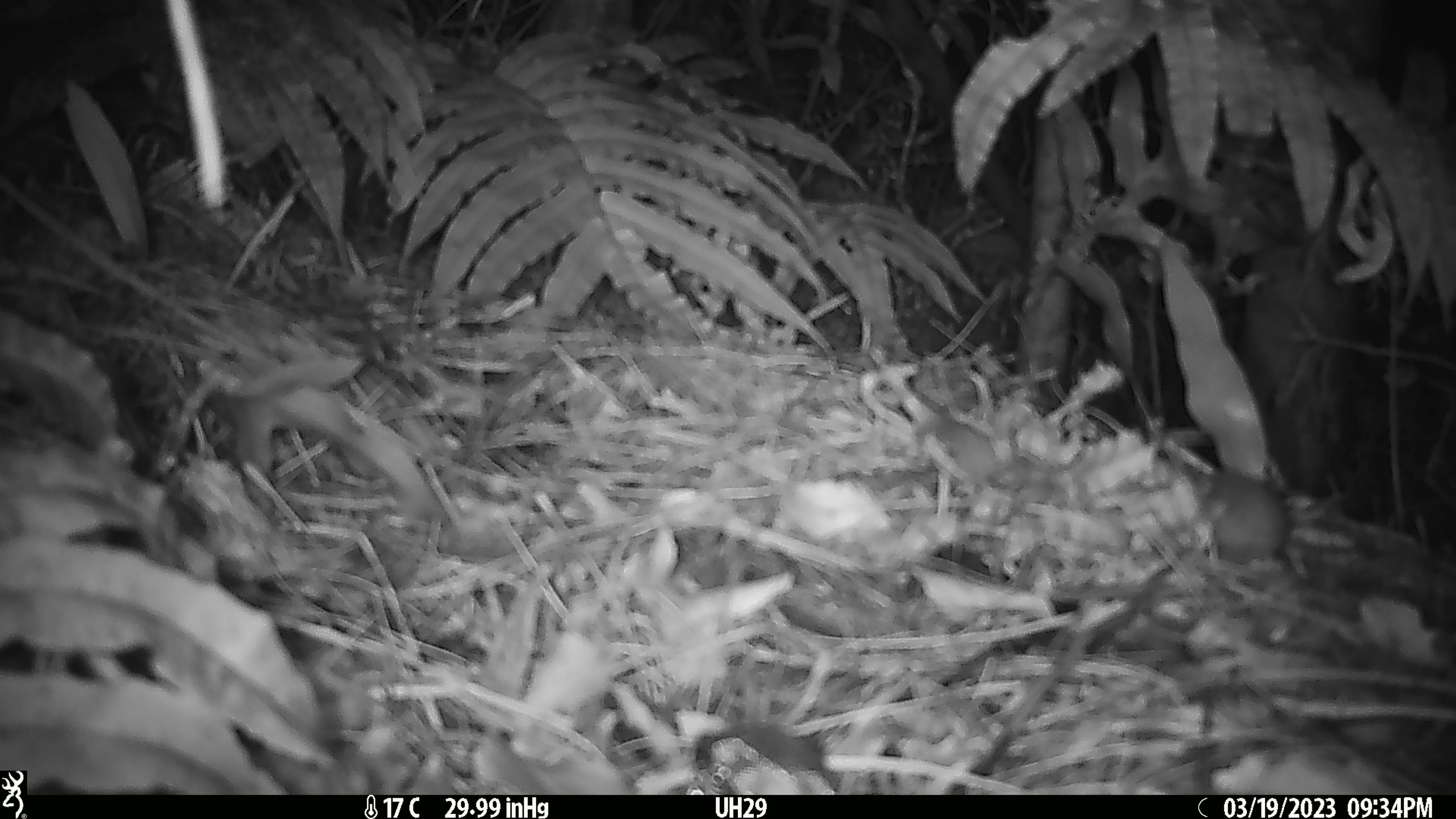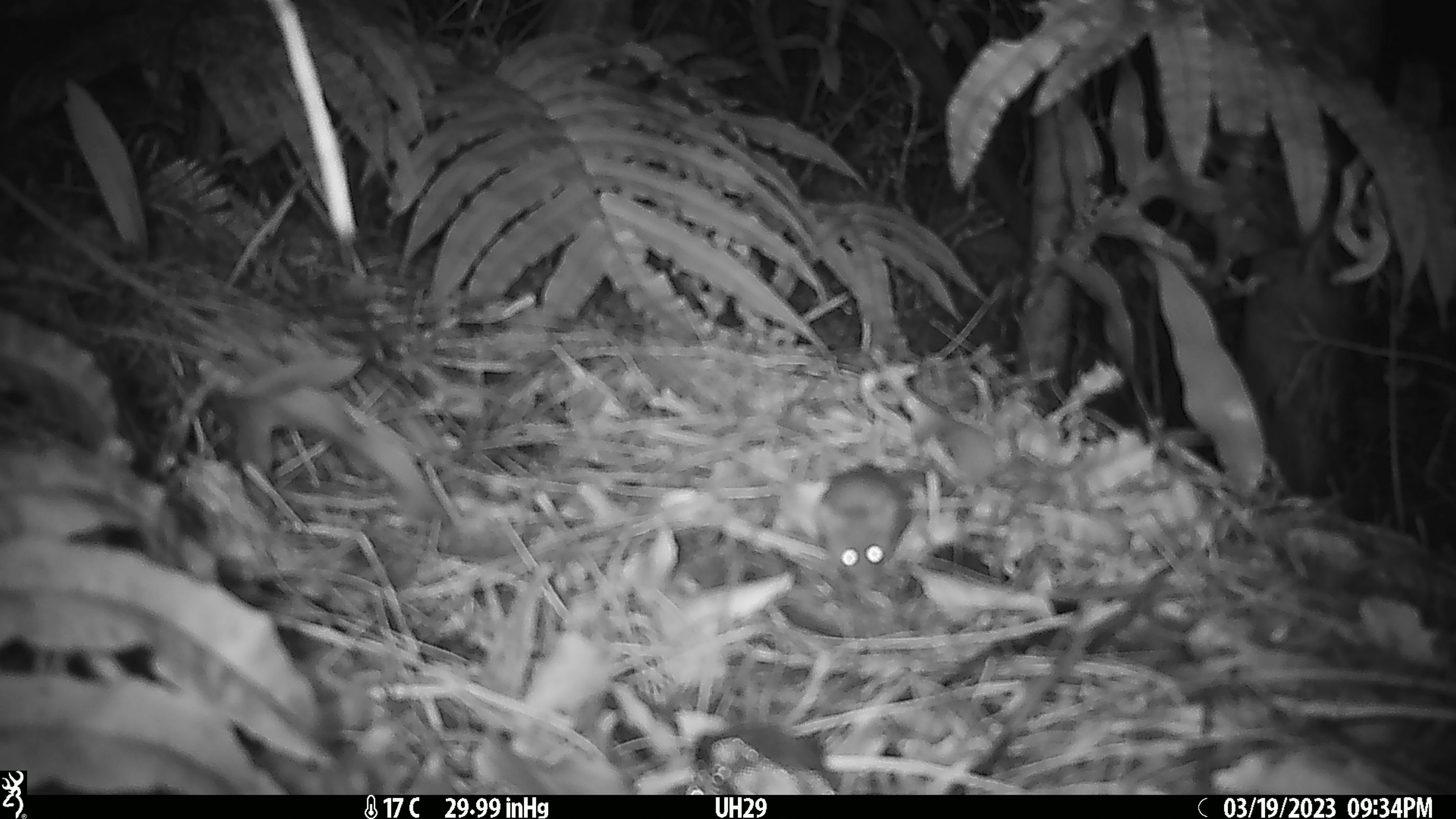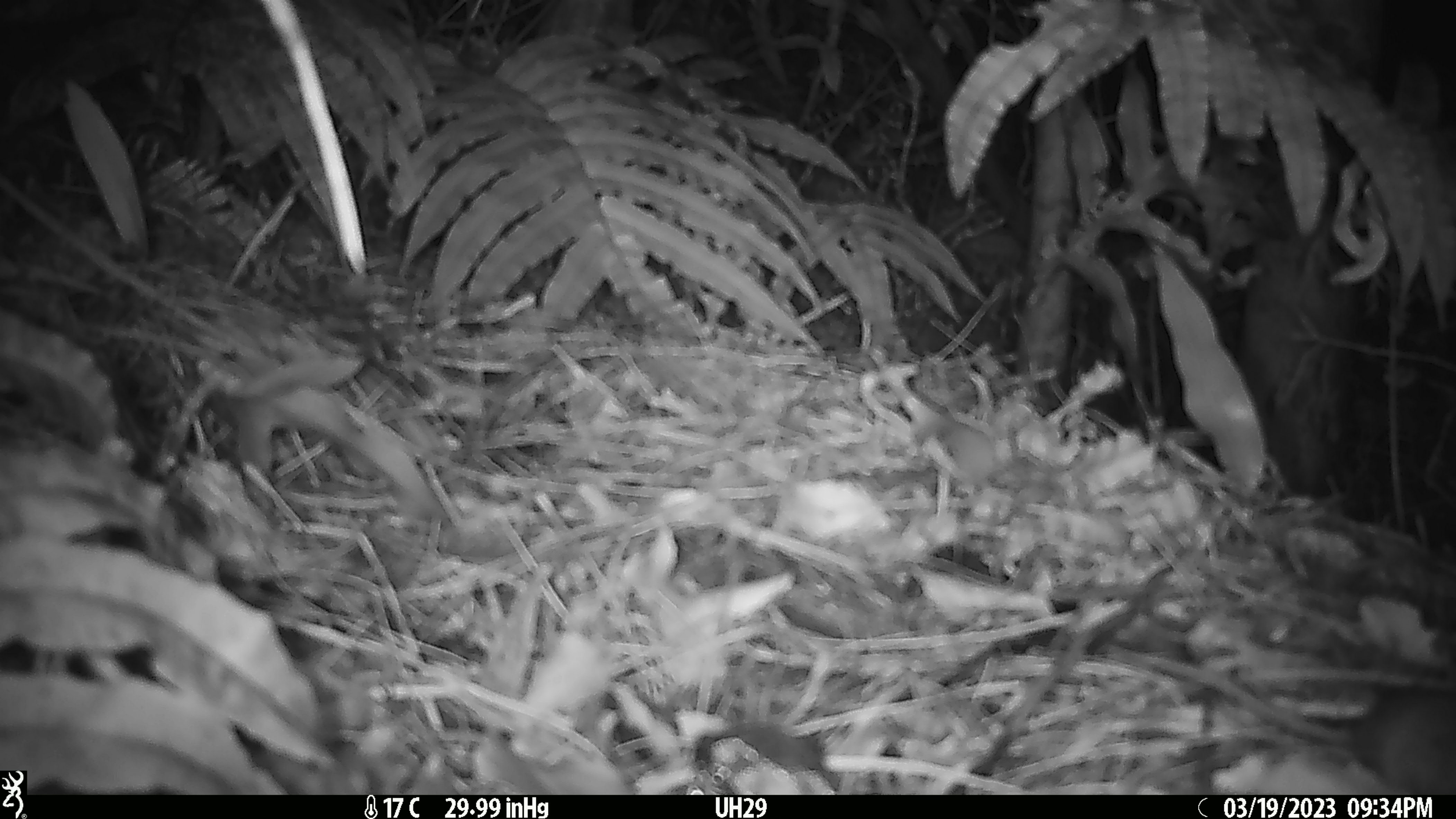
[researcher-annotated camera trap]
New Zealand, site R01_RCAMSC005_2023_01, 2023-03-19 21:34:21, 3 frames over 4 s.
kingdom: Animalia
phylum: Chordata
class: Mammalia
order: Rodentia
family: Muridae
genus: Mus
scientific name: Mus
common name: mouse